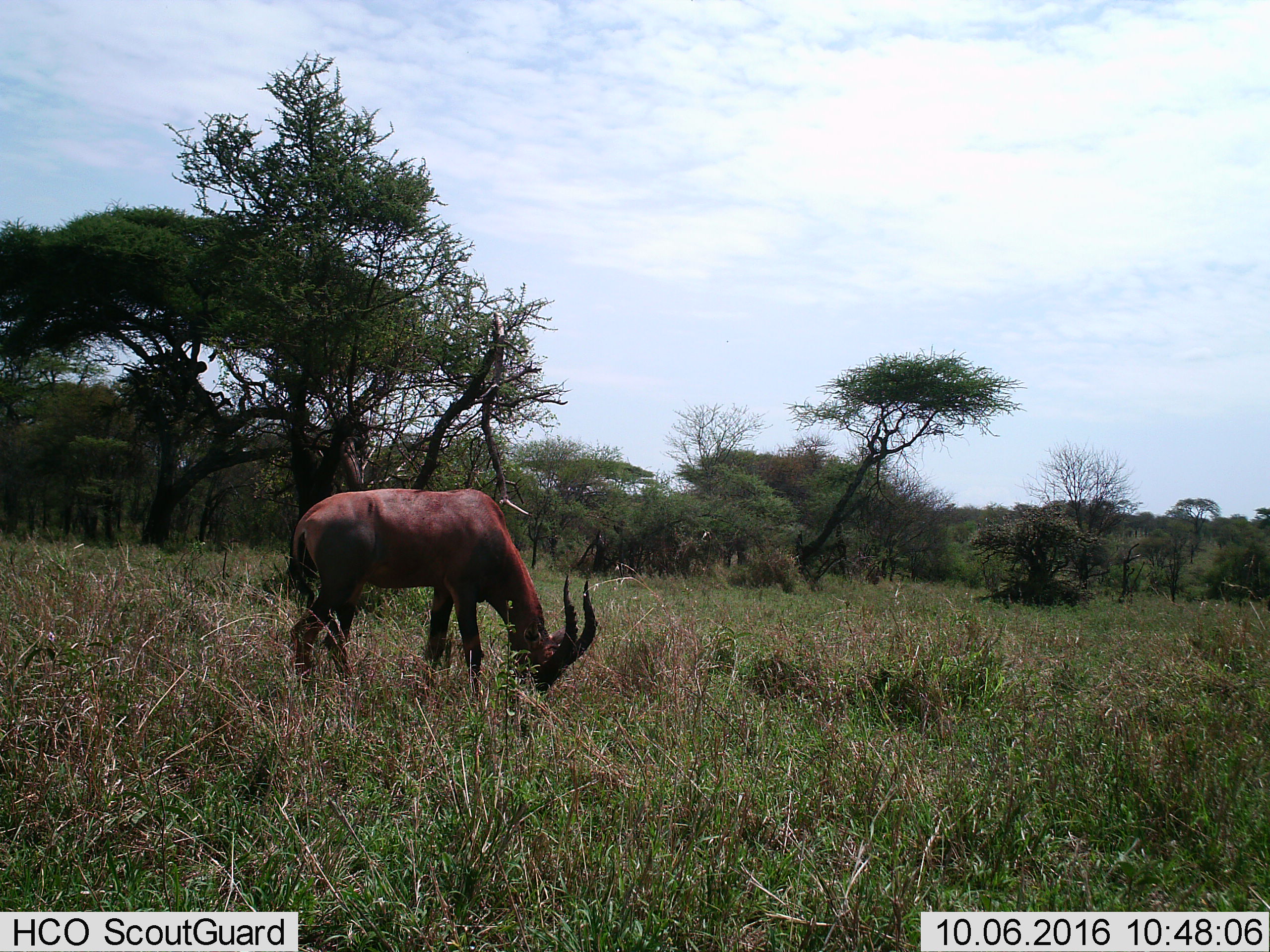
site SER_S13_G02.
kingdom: Animalia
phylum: Chordata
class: Mammalia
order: Artiodactyla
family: Bovidae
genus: Damaliscus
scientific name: Damaliscus lunatus jimela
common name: topi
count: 1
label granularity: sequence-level